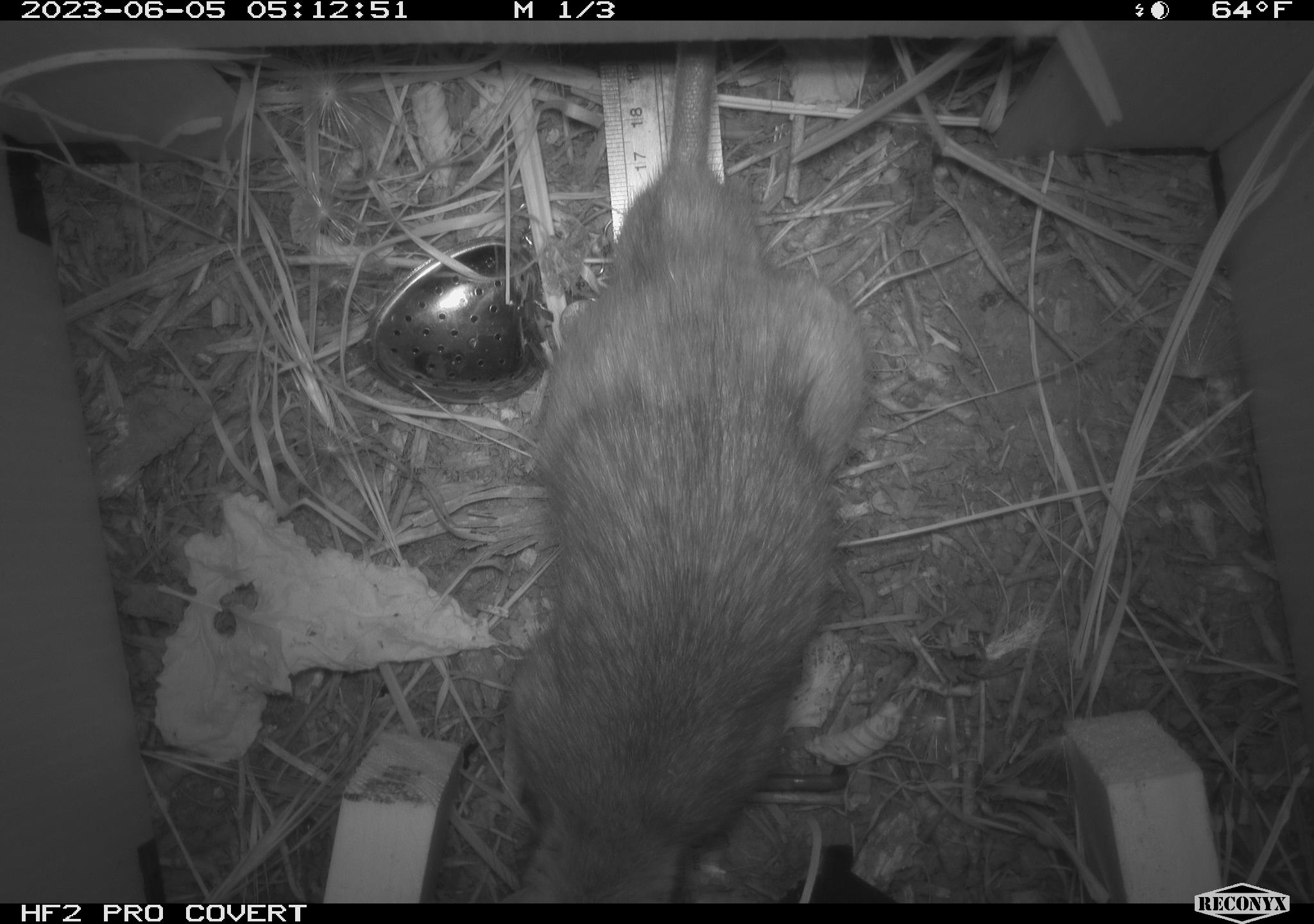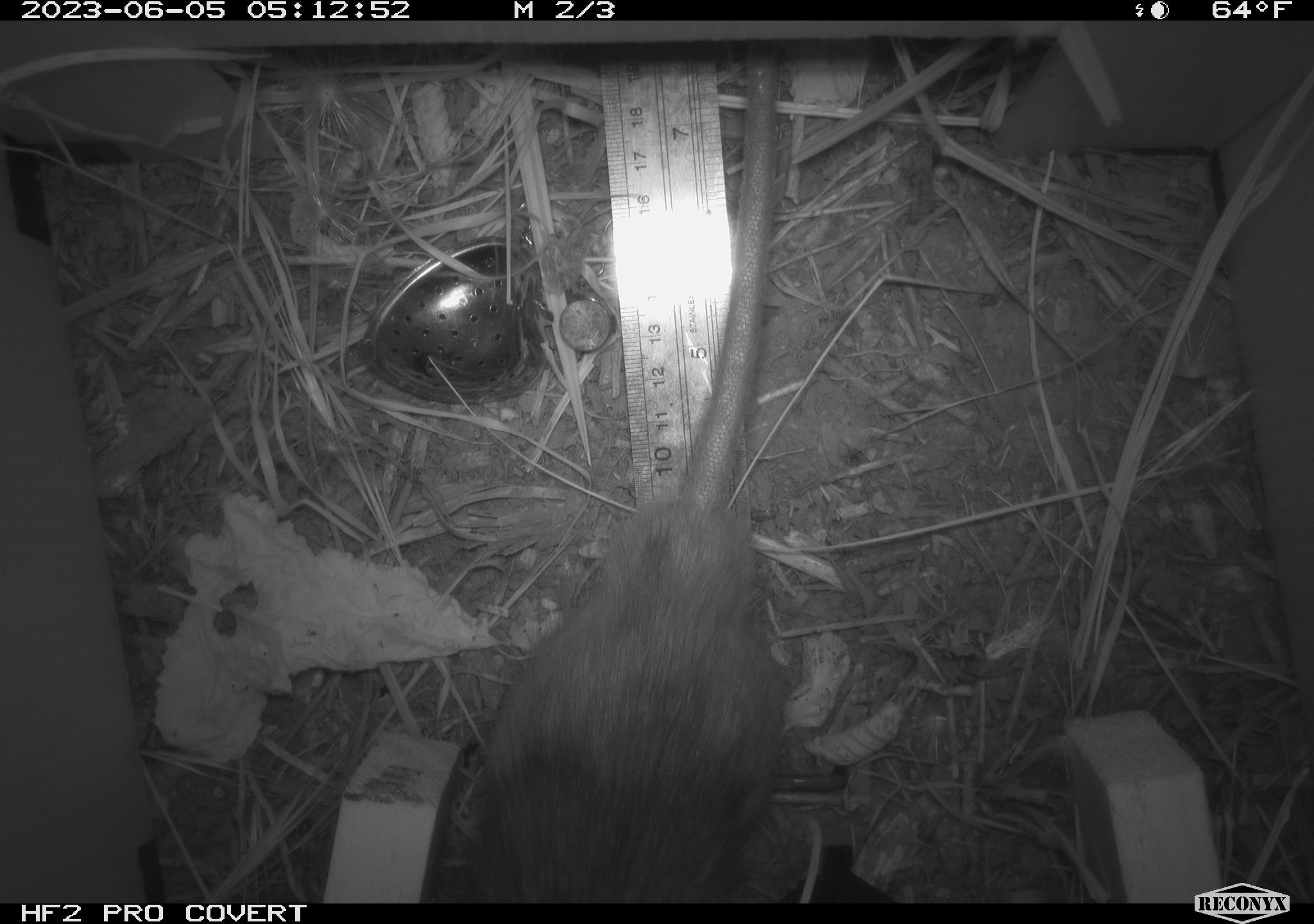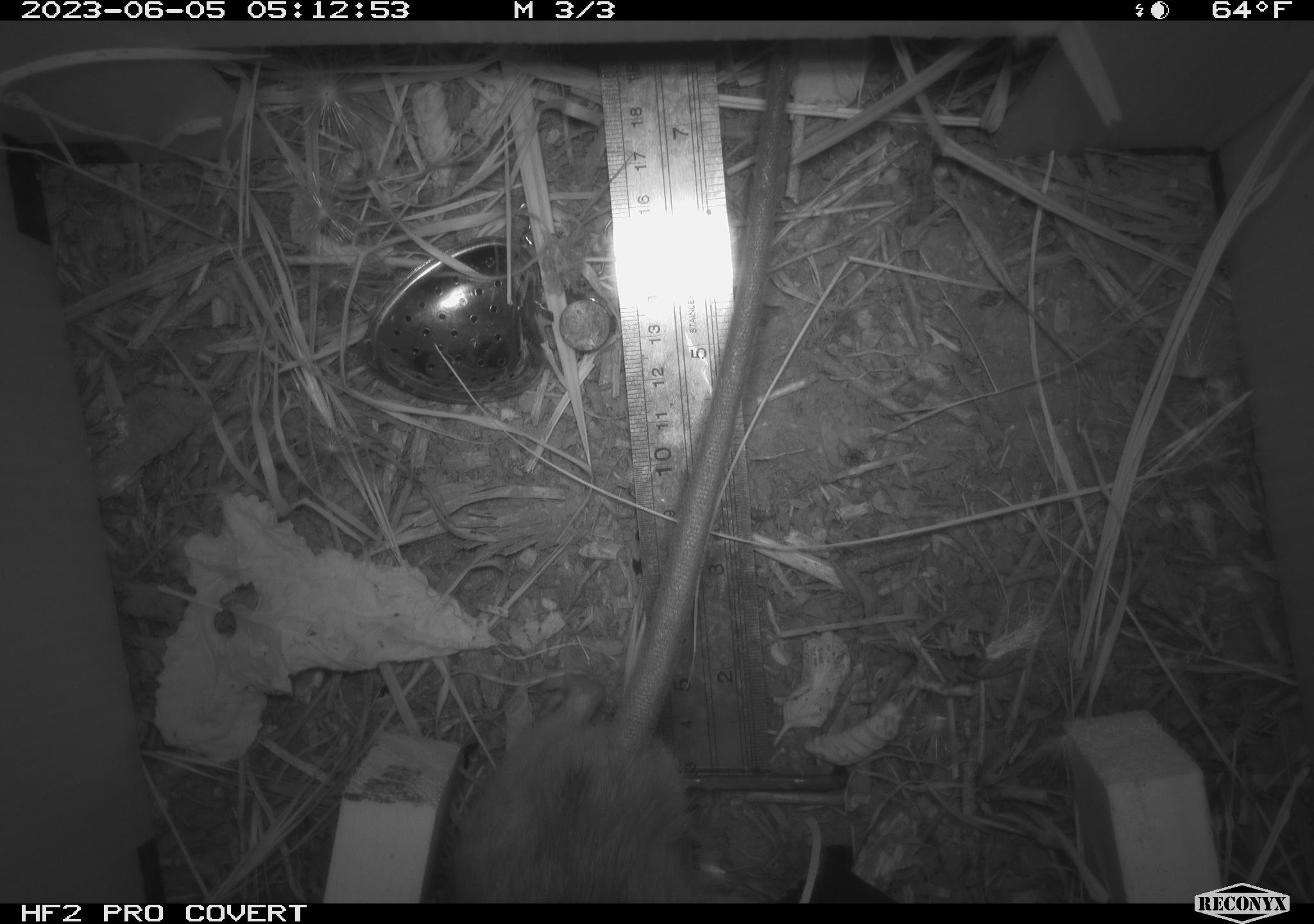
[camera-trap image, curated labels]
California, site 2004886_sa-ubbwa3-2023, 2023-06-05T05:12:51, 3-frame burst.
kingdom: Animalia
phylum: Chordata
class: Mammalia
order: Rodentia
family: Muridae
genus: Rattus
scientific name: Rattus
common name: rat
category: rattus species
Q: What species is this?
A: Rattus species (rat) (Rattus).